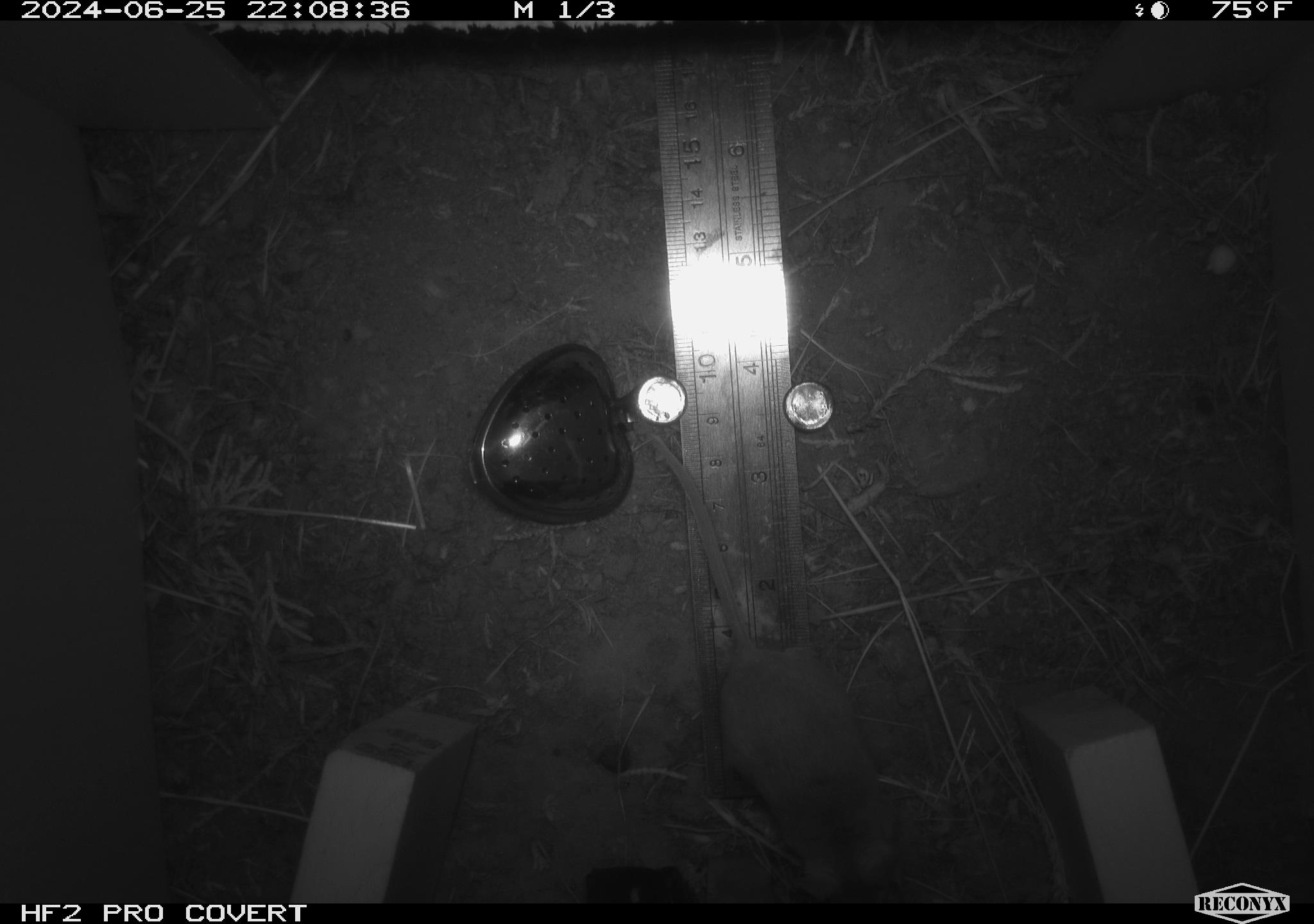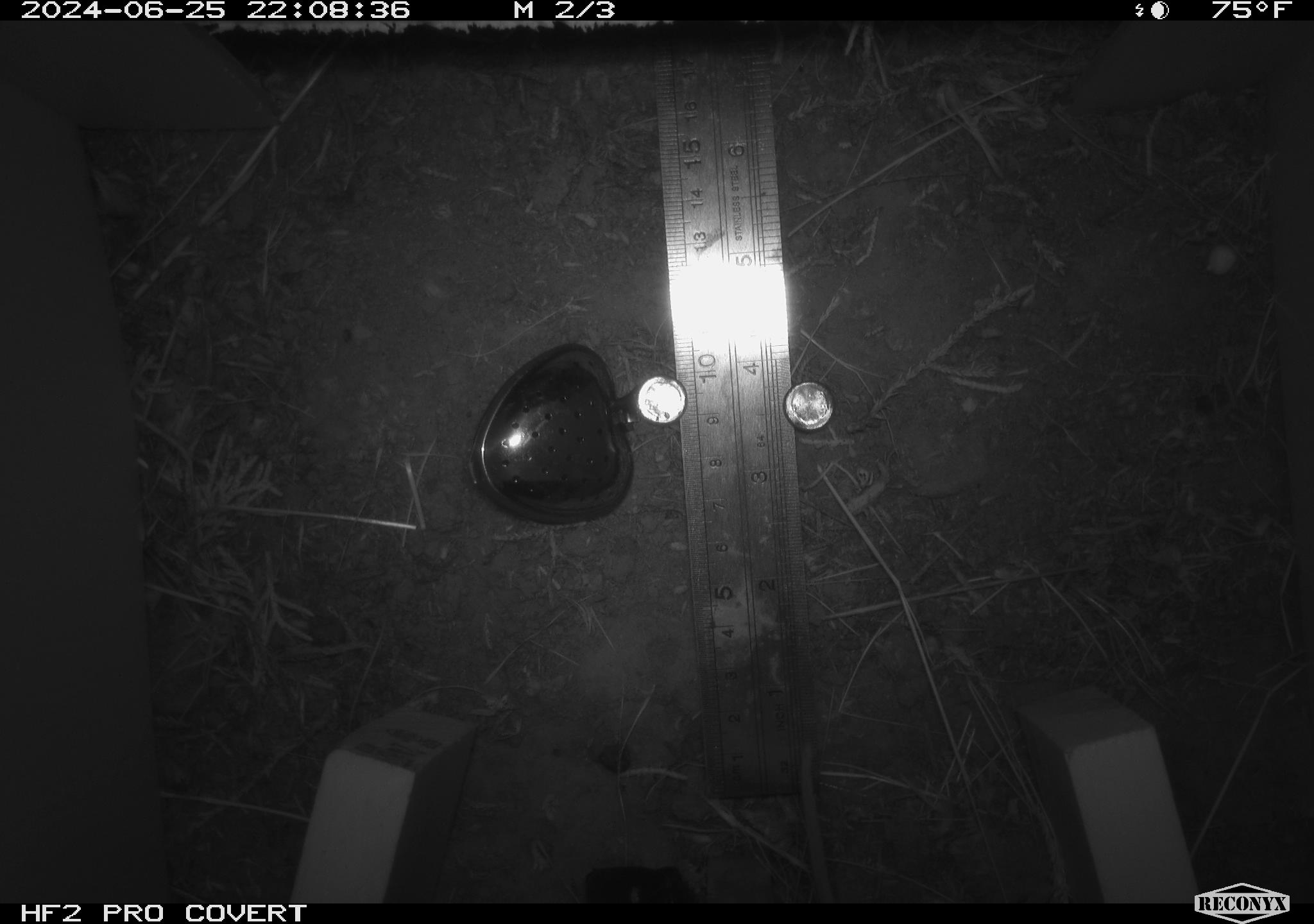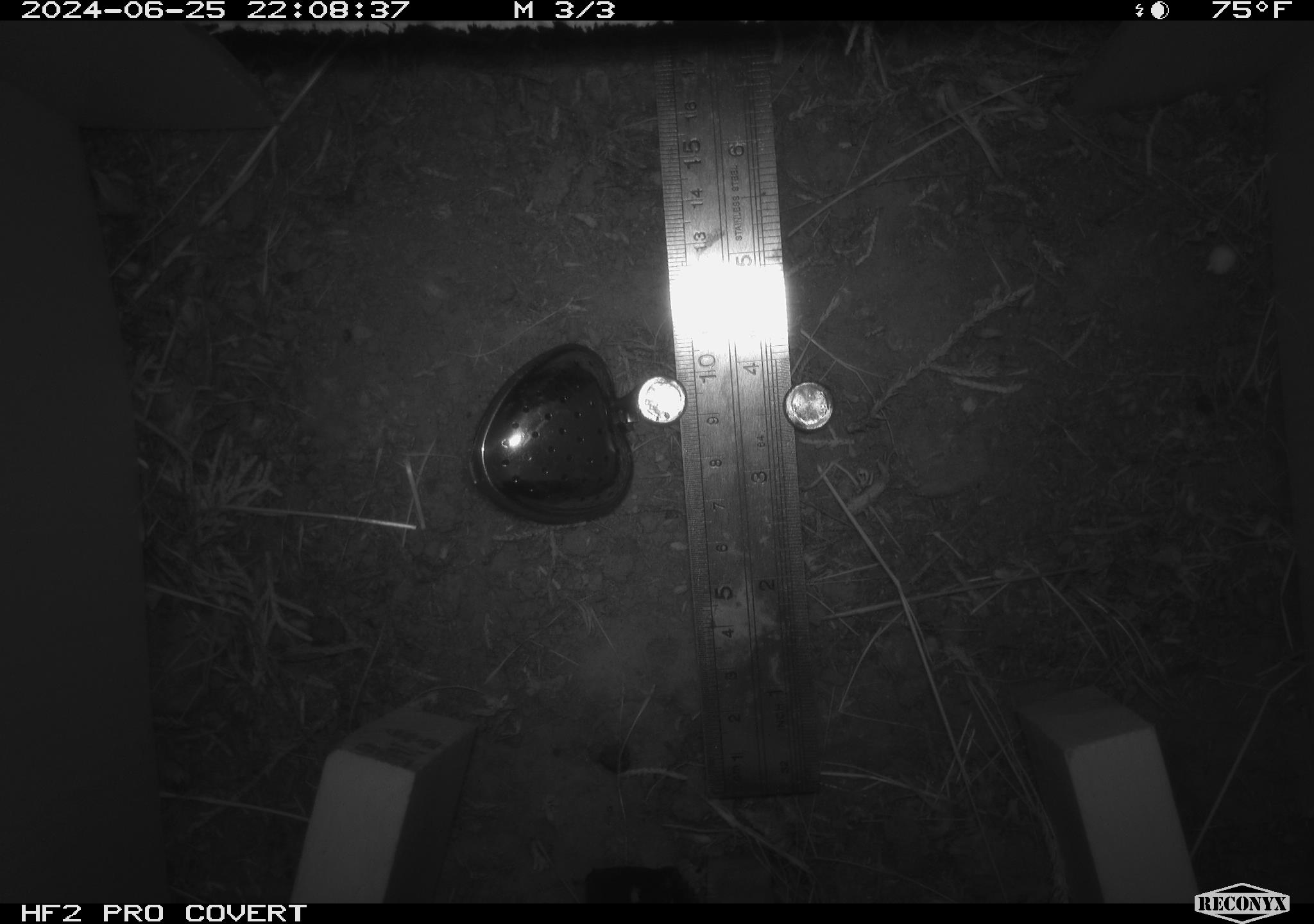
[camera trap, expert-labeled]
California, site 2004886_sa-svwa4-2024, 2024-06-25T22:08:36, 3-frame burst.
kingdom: Animalia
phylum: Chordata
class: Mammalia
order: Rodentia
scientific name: Rodentia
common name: mouse species